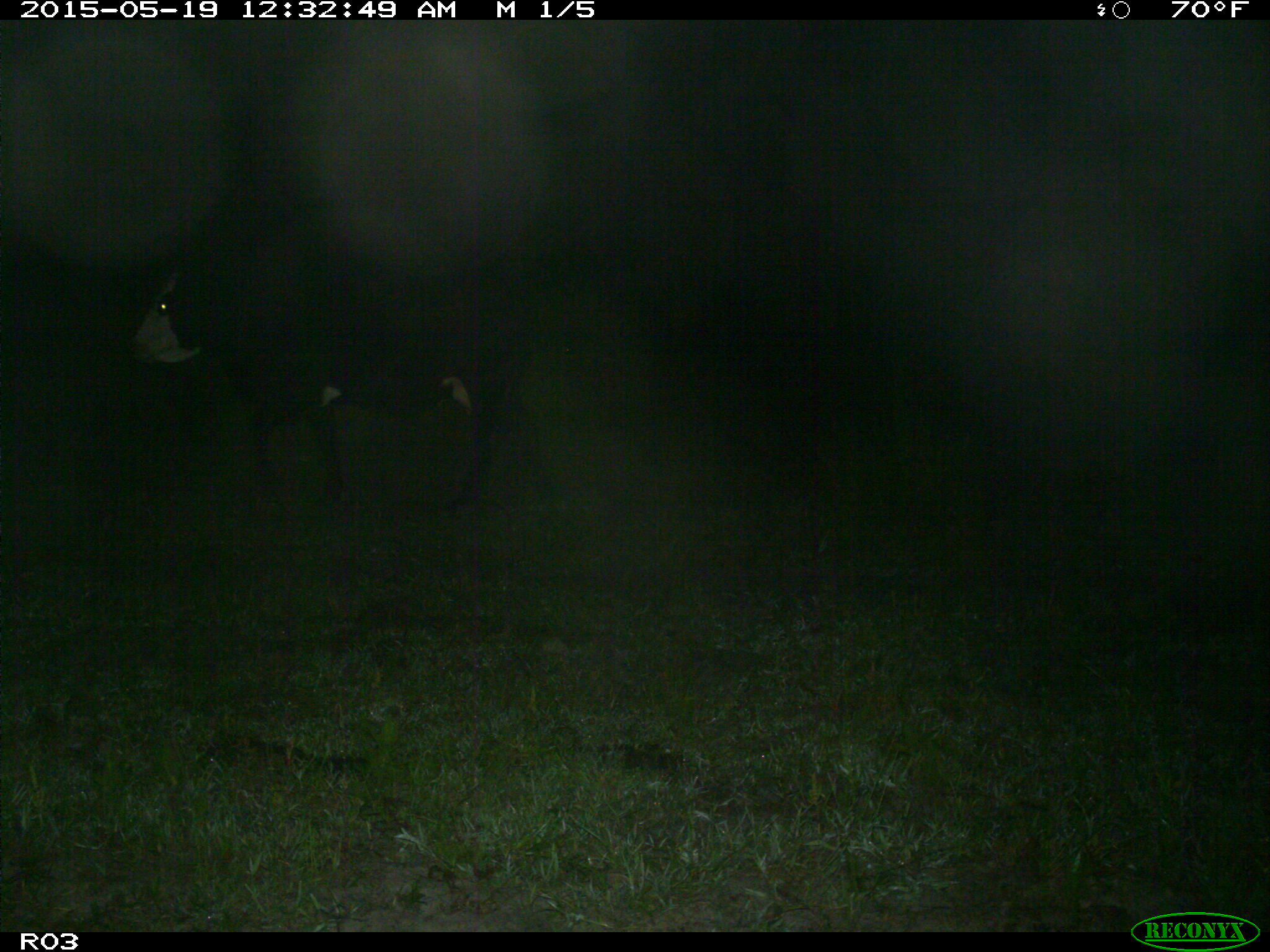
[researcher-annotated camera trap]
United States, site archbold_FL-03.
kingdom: Animalia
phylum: Chordata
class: Mammalia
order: Artiodactyla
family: Bovidae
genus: Bos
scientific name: Bos taurus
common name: domestic cow